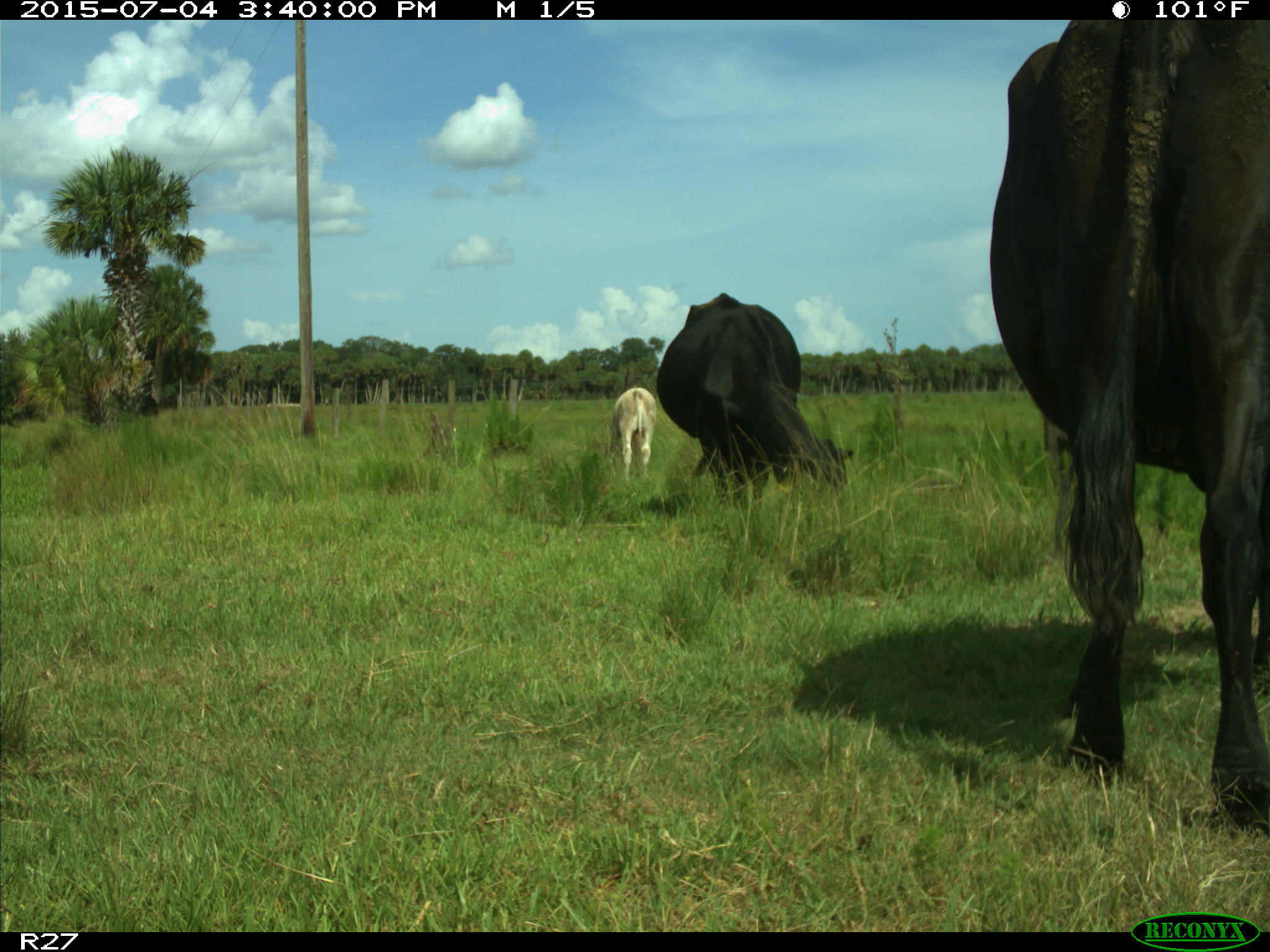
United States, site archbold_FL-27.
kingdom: Animalia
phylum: Chordata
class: Mammalia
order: Artiodactyla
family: Bovidae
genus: Bos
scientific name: Bos taurus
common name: domestic cow